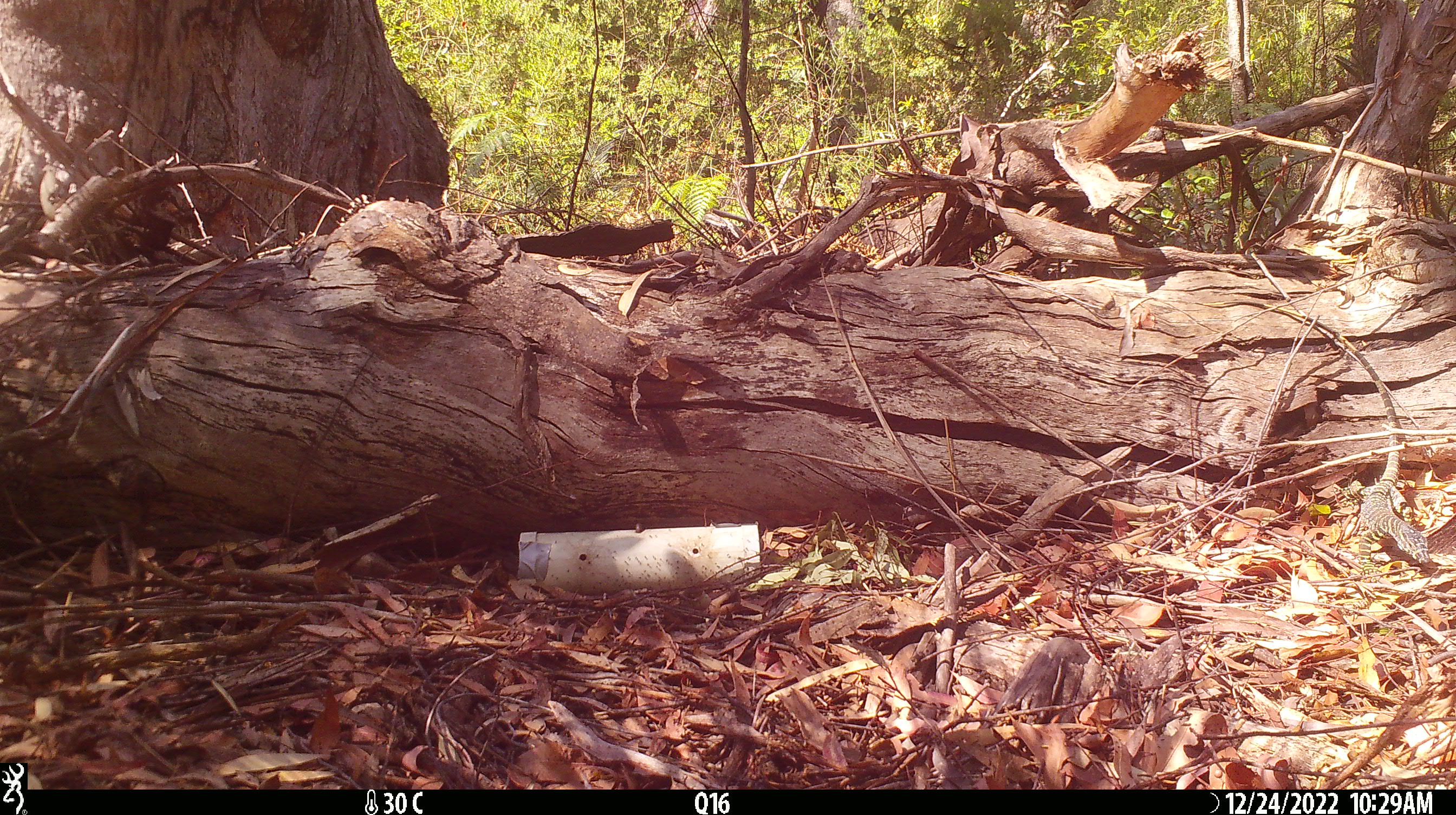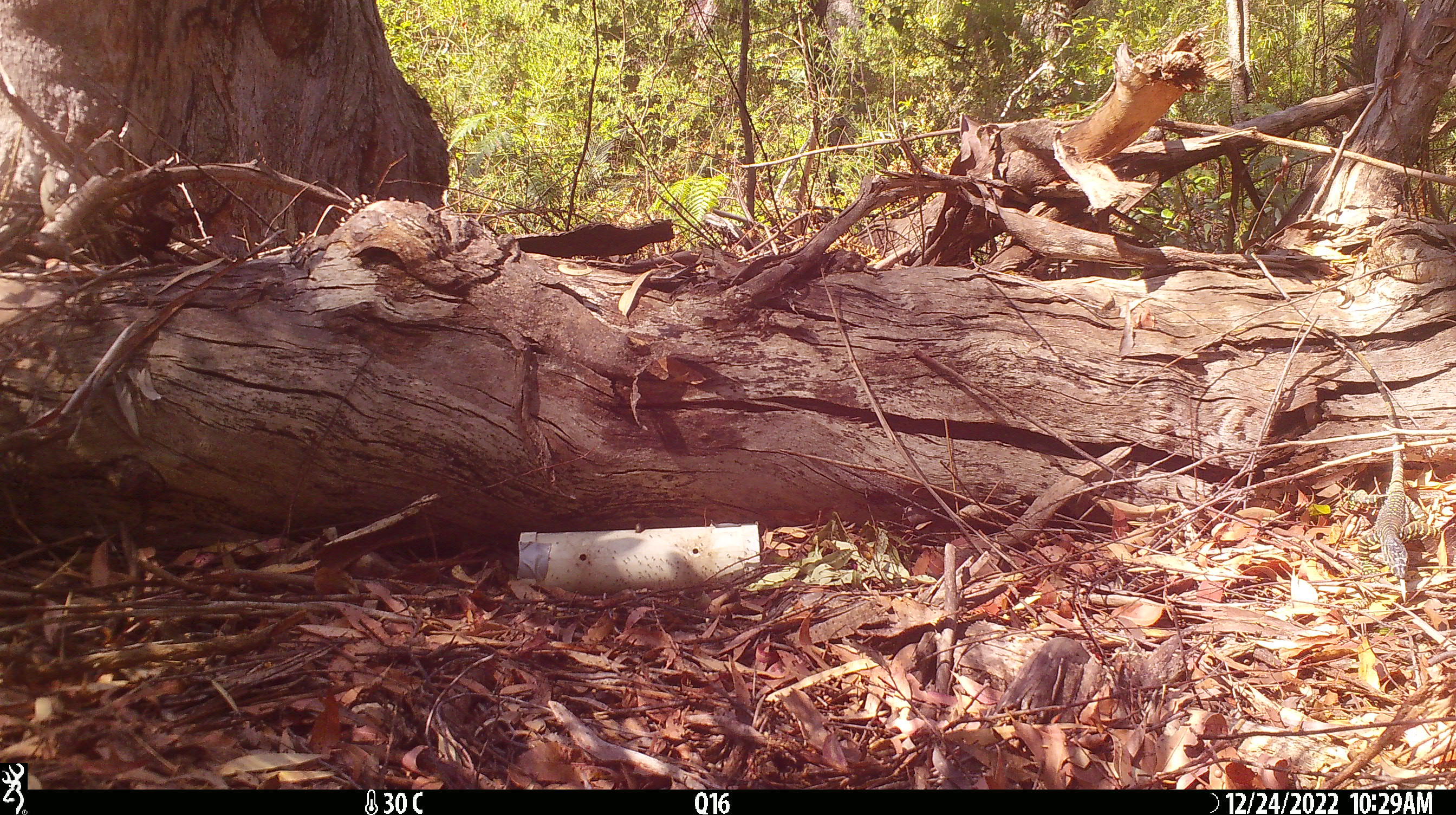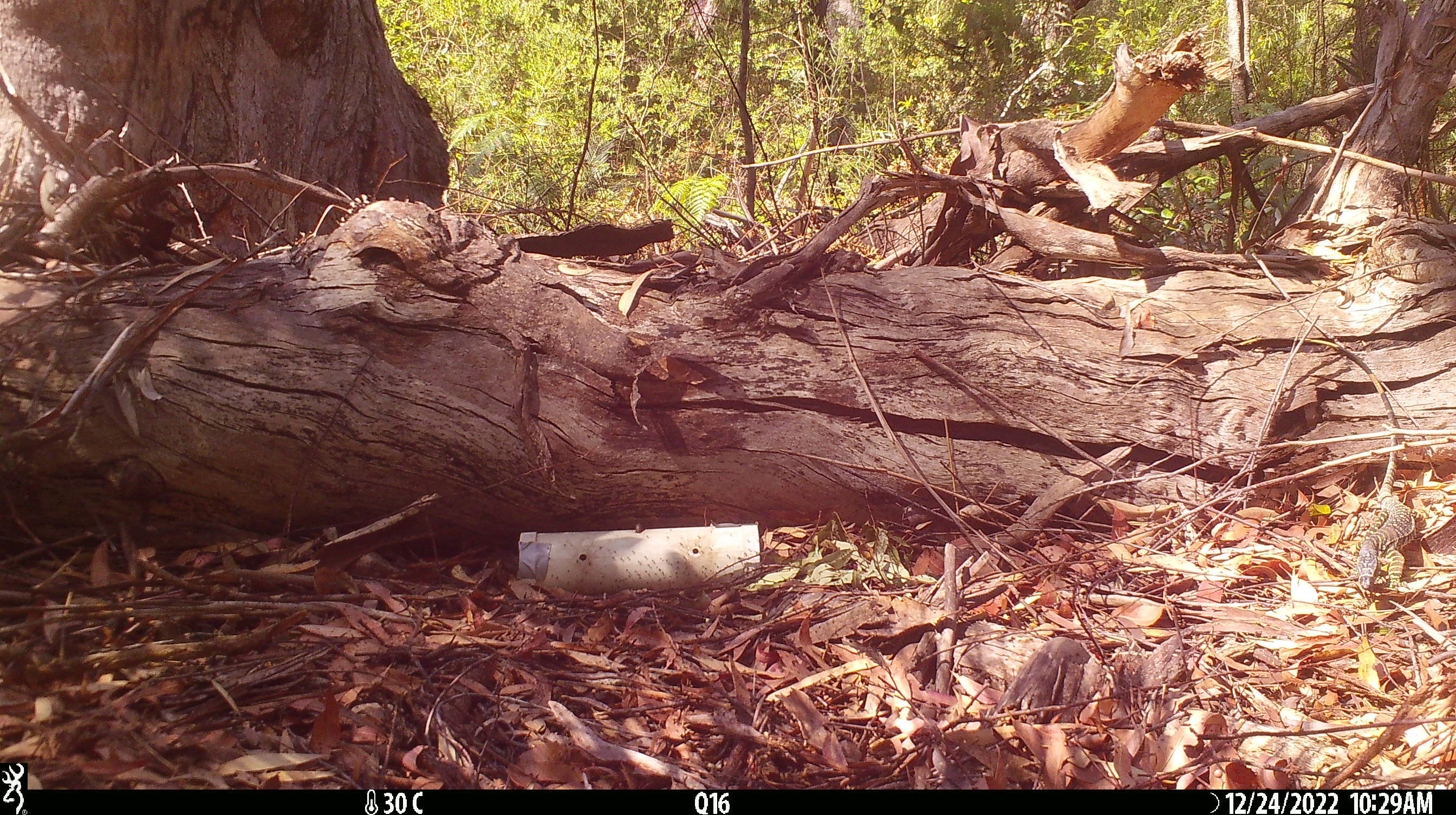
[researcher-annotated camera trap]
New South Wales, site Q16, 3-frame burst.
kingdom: Animalia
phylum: Chordata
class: Reptilia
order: Squamata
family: Varanidae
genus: Varanus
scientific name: Varanus varius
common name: lace monitor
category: goanna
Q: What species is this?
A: Goanna (lace monitor) (Varanus varius).